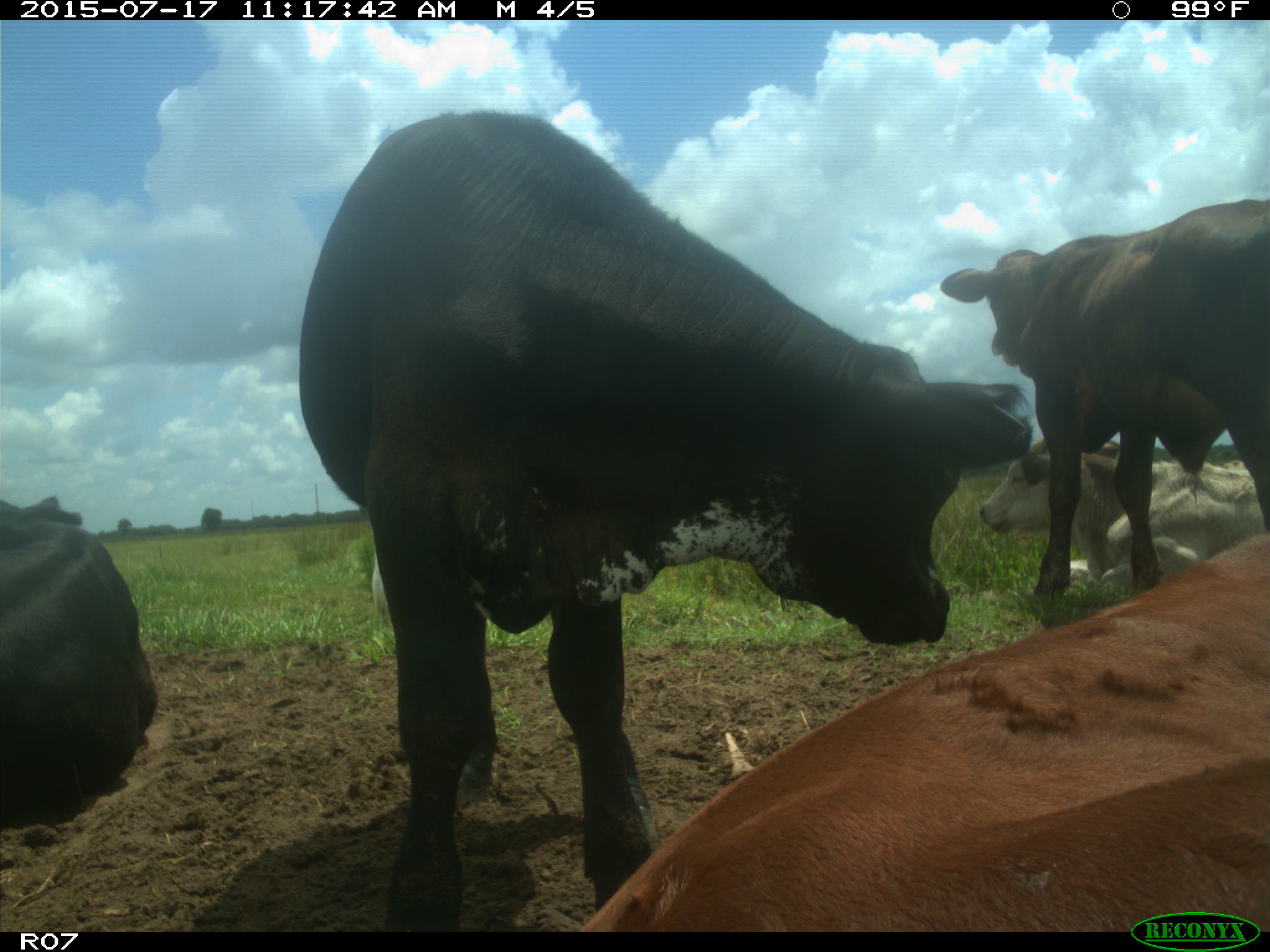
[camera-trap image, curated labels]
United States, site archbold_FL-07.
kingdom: Animalia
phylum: Chordata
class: Mammalia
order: Artiodactyla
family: Bovidae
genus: Bos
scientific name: Bos taurus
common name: domestic cow